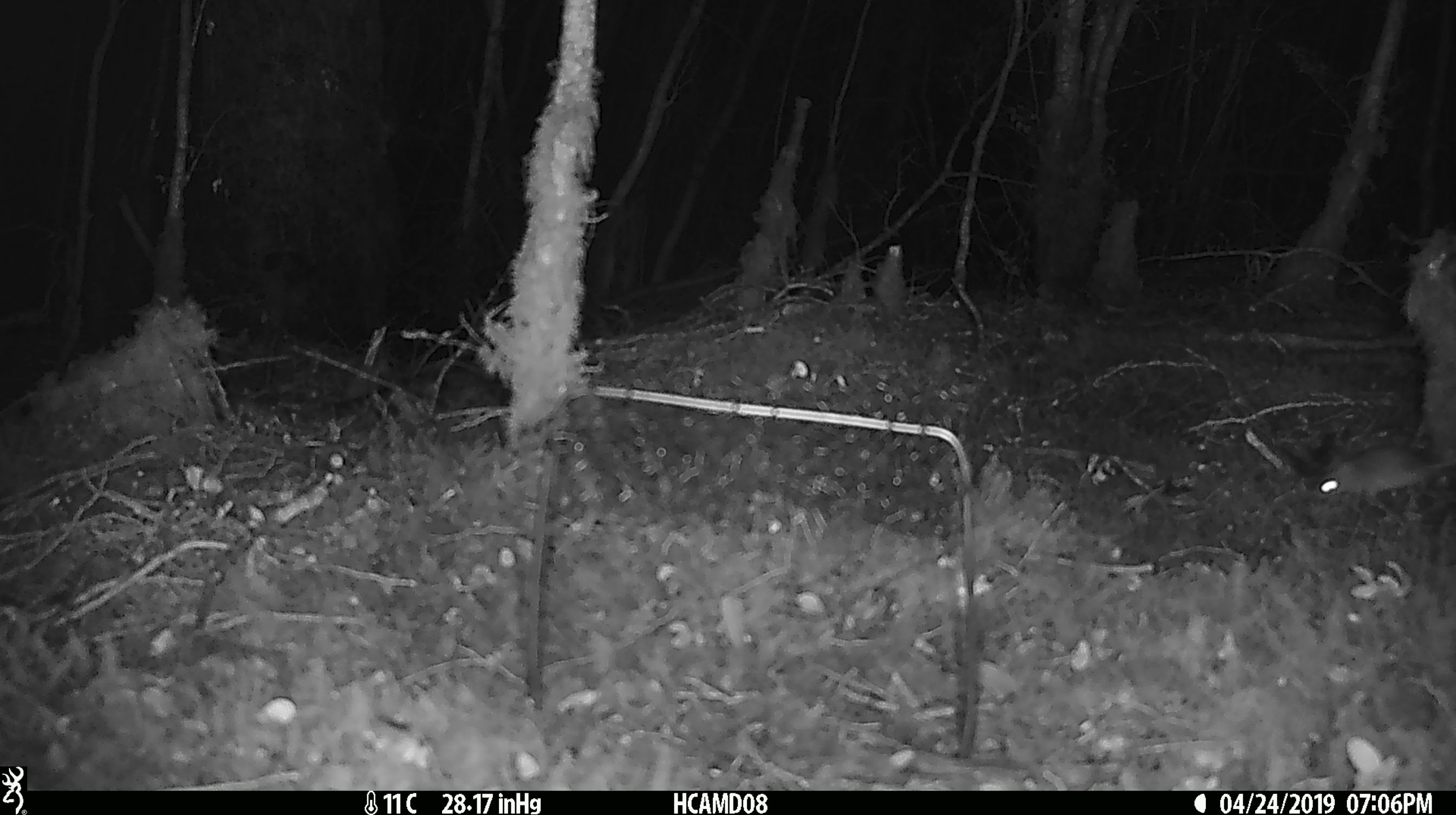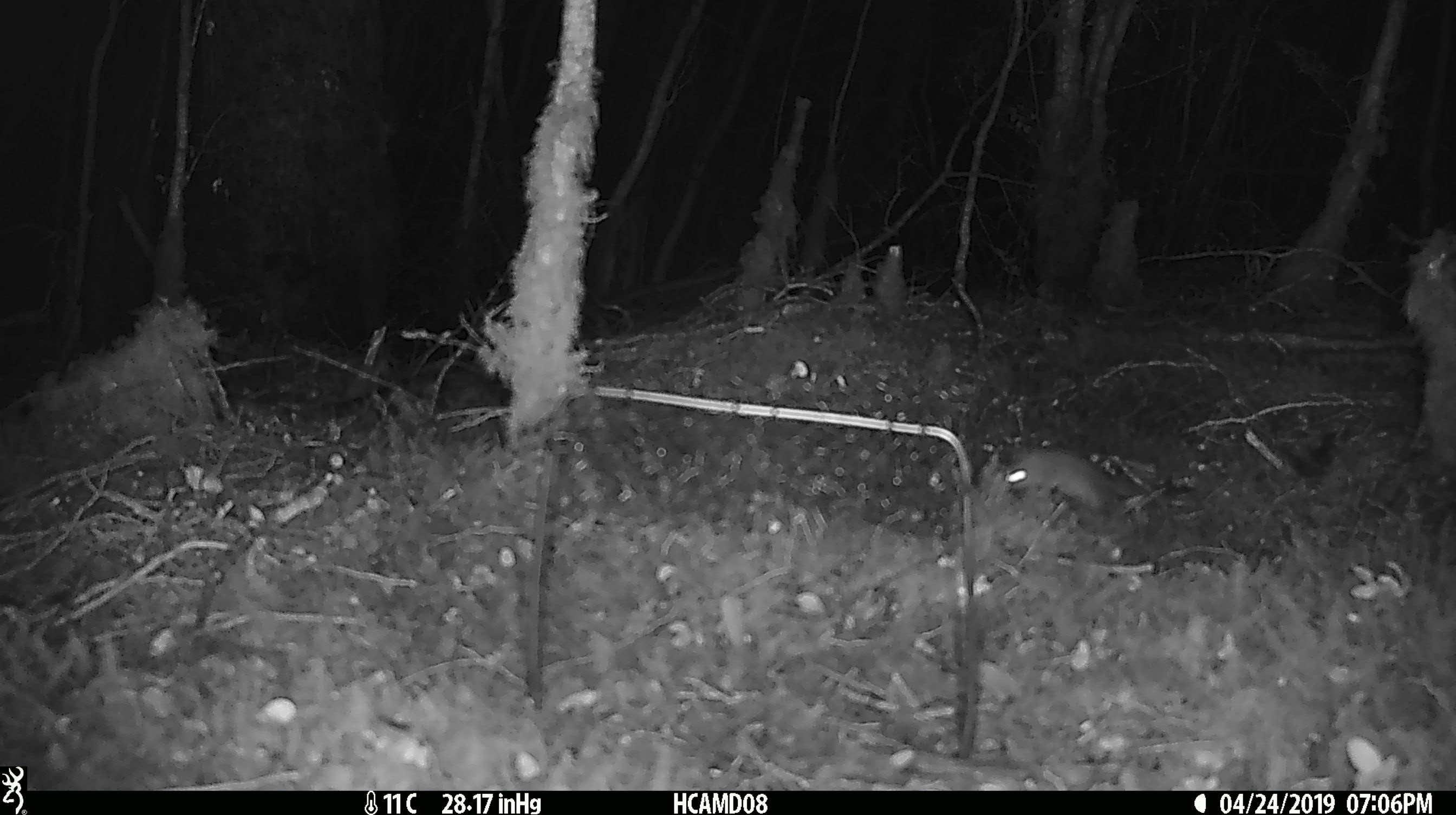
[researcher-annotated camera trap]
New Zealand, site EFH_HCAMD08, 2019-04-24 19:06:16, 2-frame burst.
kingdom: Animalia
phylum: Chordata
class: Mammalia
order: Rodentia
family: Muridae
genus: Mus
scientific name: Mus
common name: mouse